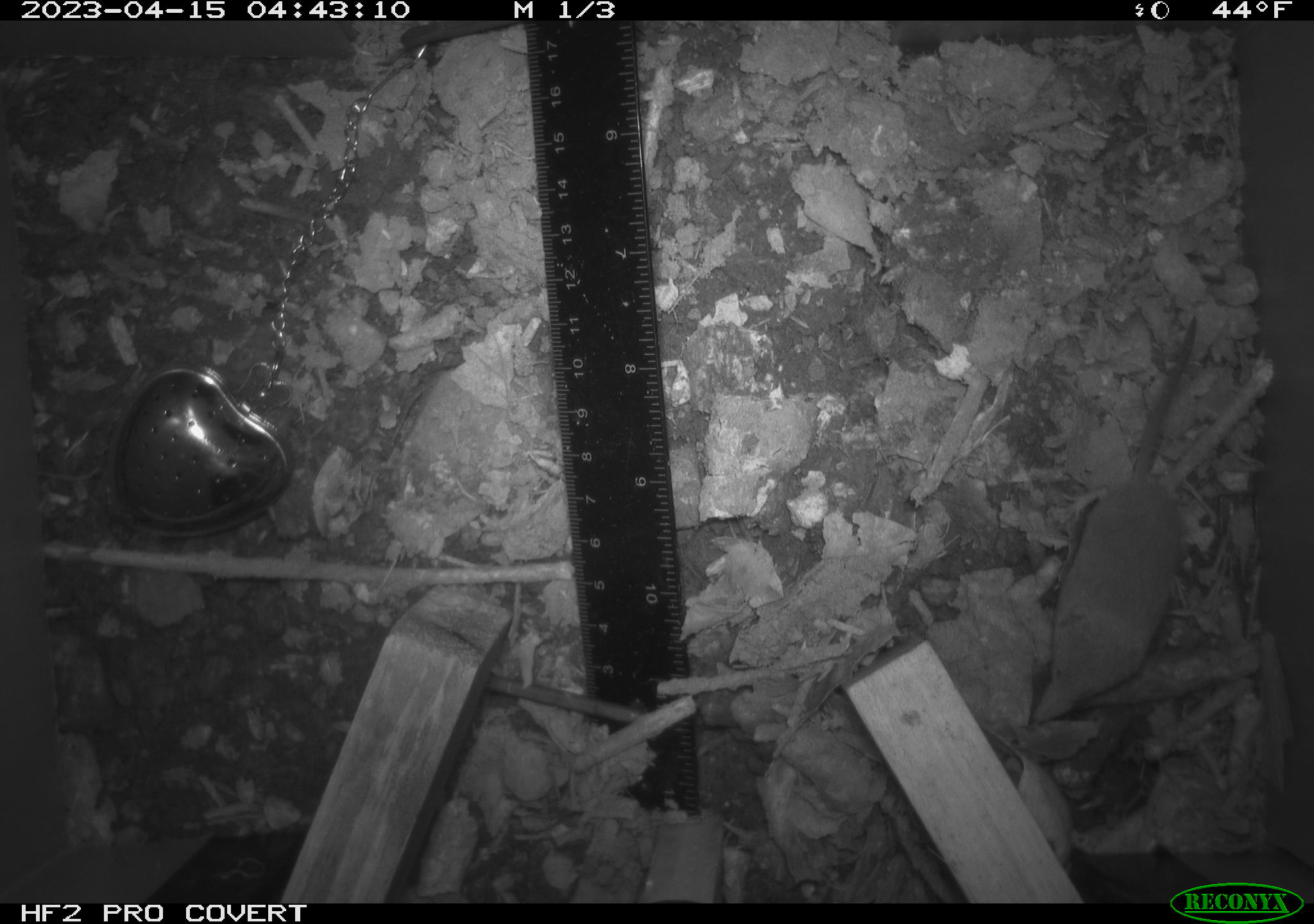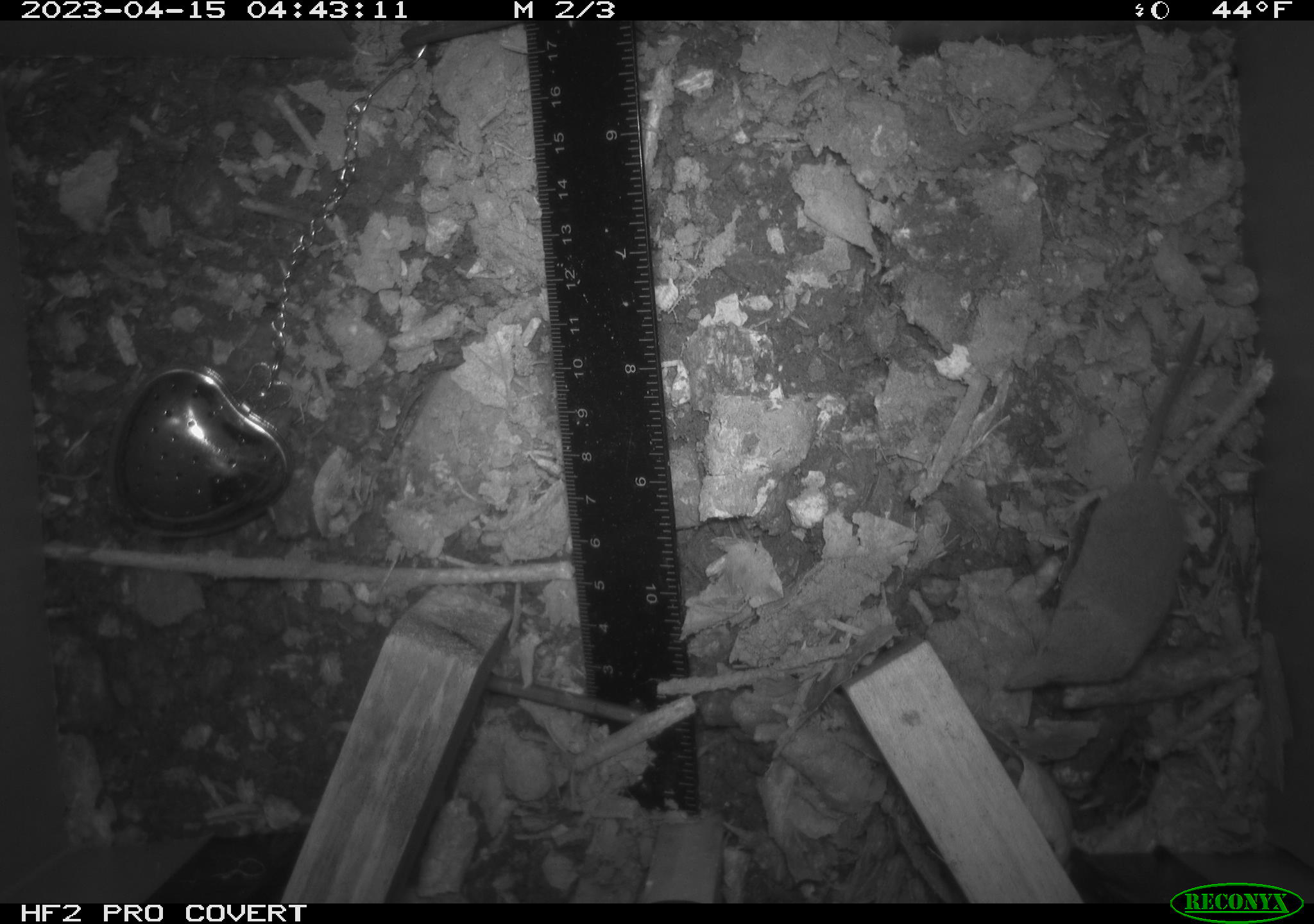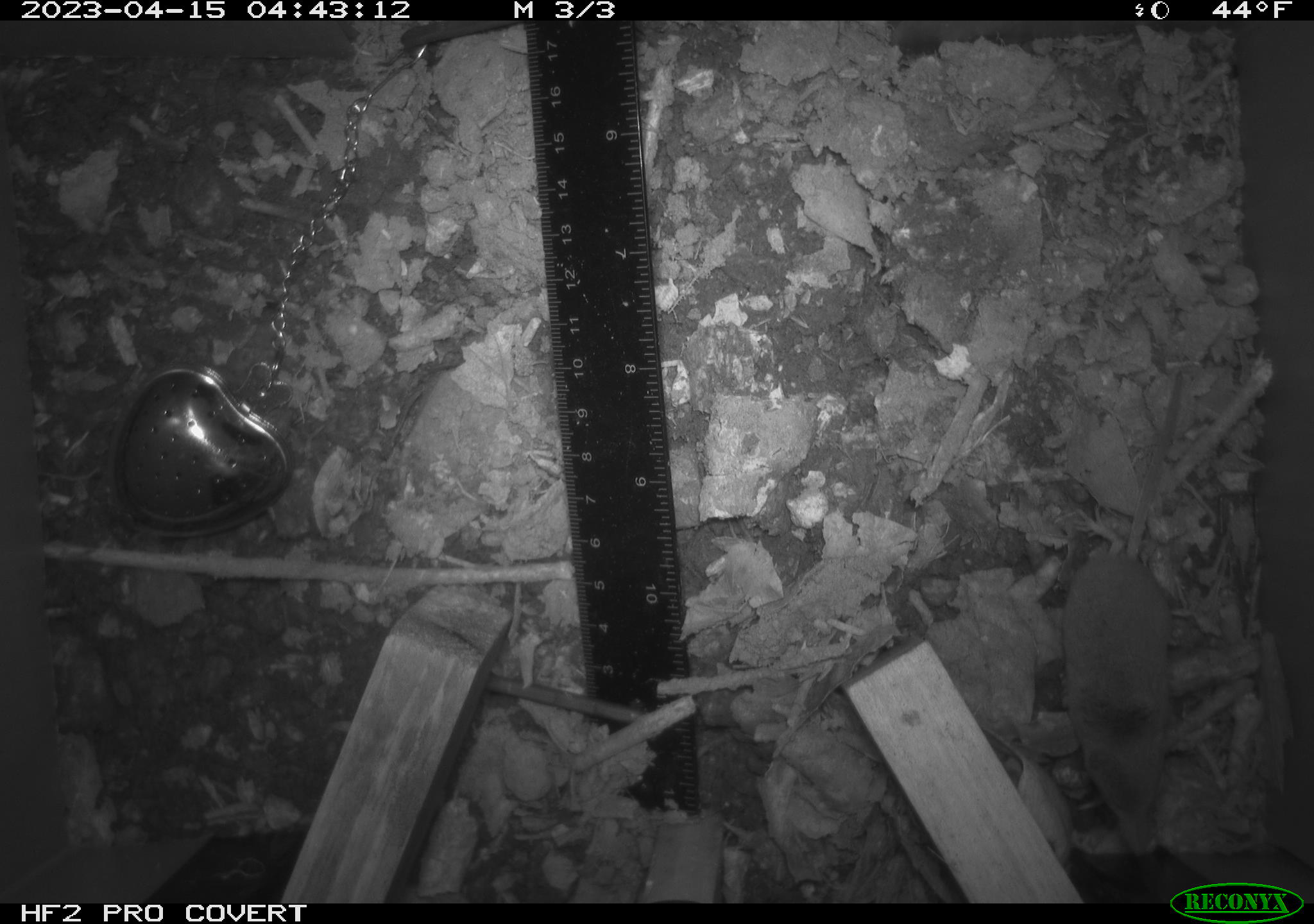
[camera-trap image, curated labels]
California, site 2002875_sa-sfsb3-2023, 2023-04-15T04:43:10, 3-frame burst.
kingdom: Animalia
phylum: Chordata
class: Mammalia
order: Eulipotyphla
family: Soricidae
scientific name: Soricidae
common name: shrews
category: soricidae family